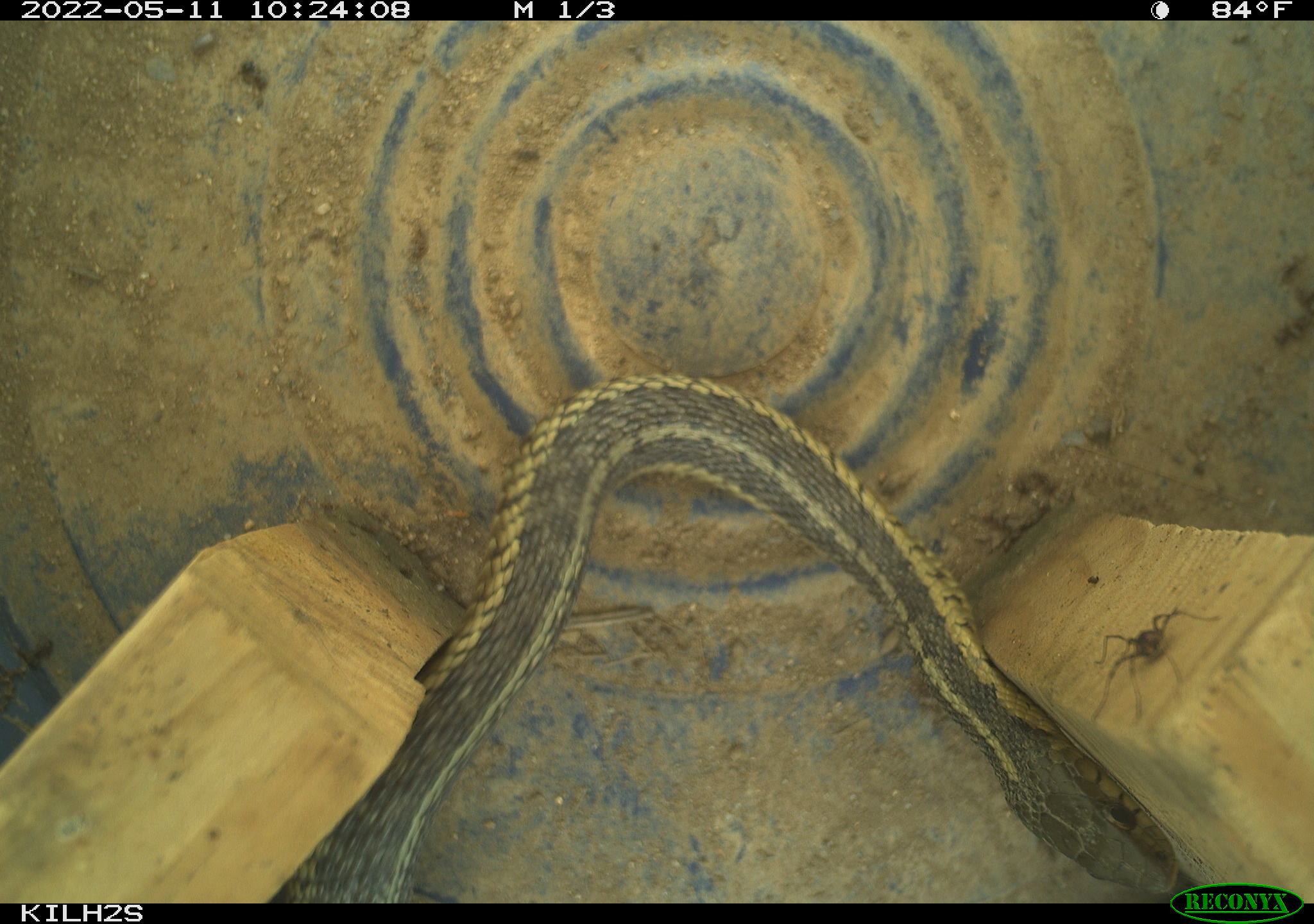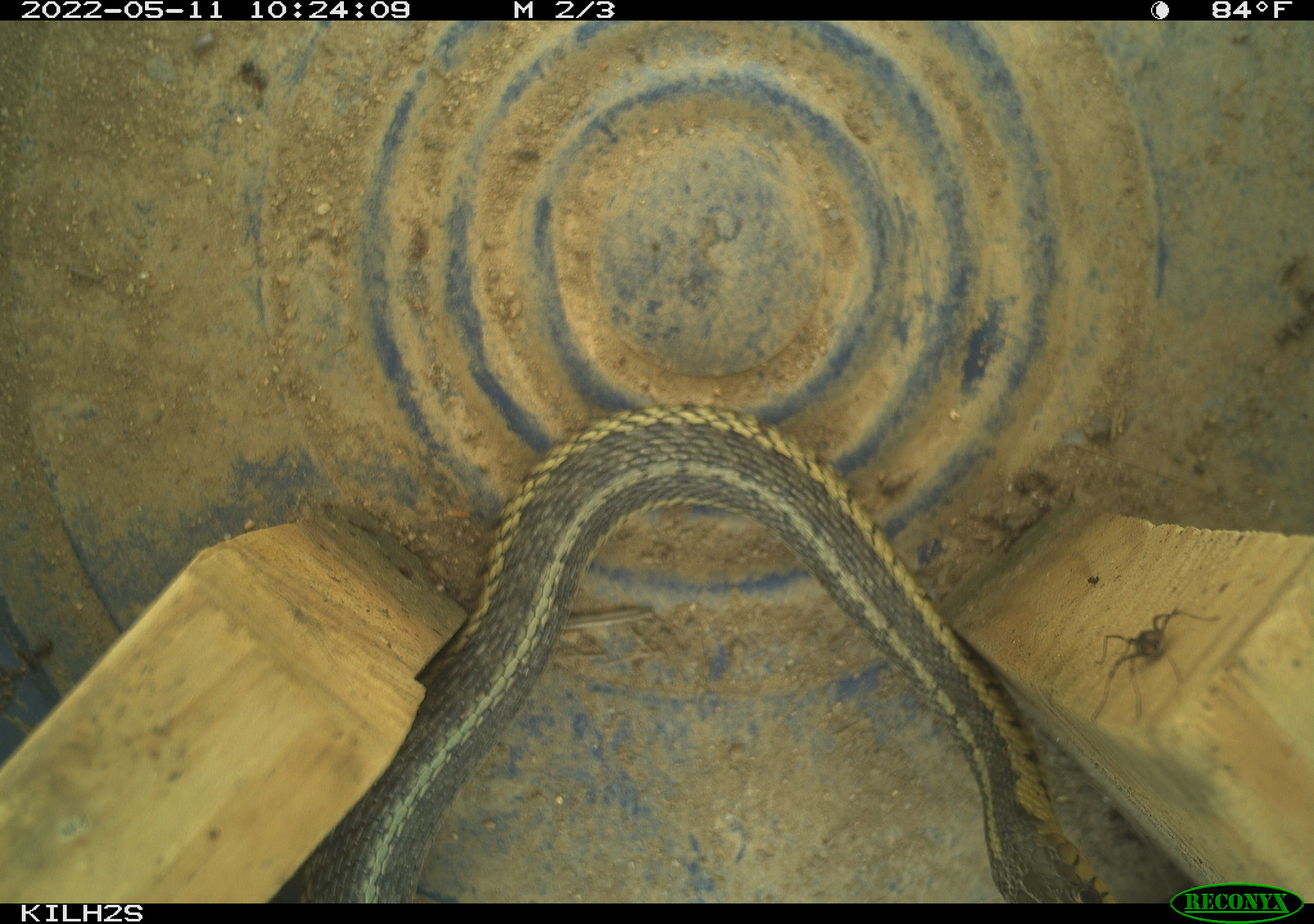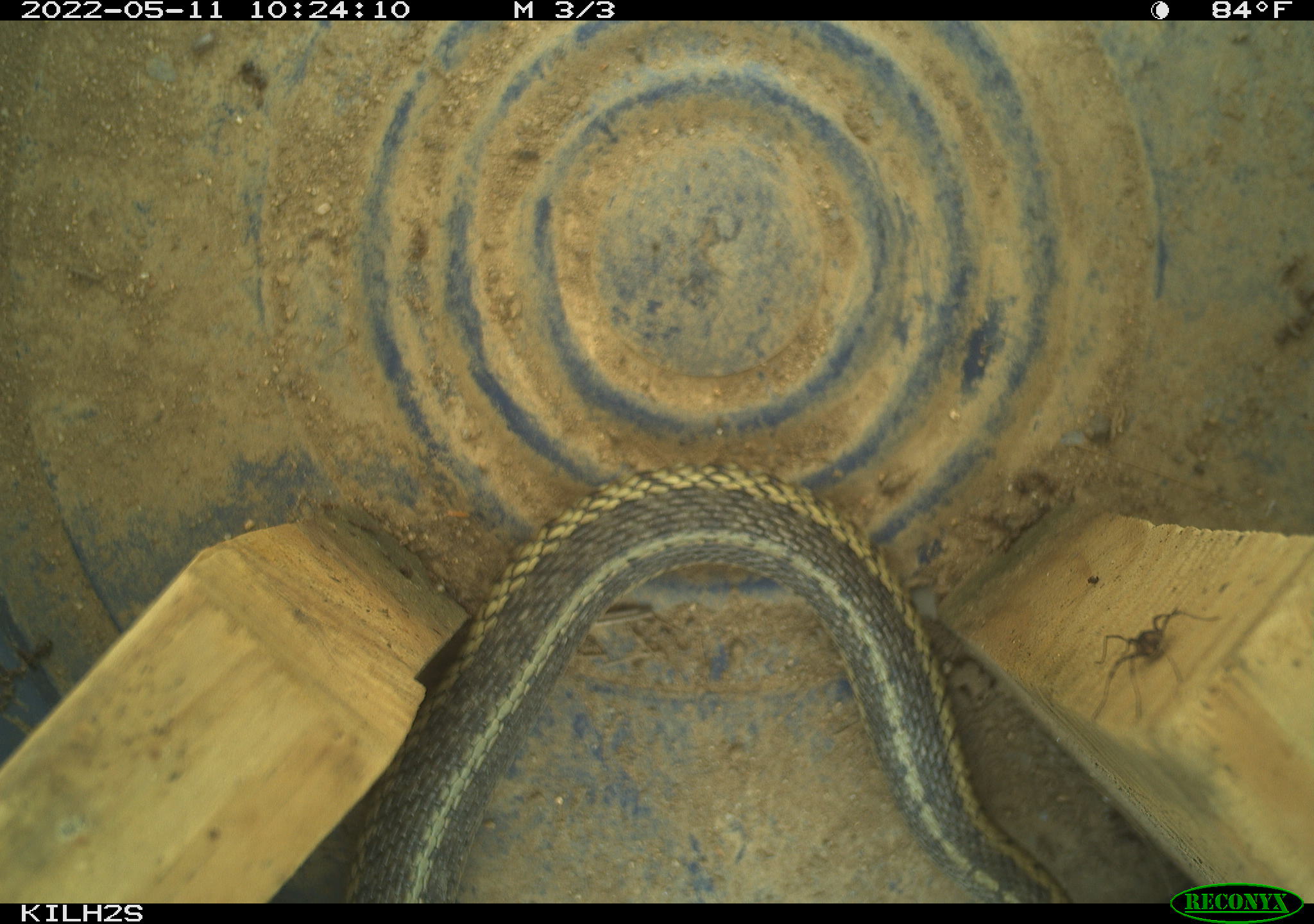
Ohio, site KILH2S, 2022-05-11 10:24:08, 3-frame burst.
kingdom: Animalia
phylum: Chordata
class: Reptilia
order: Squamata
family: Colubridae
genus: Thamnophis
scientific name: Thamnophis sirtalis sirtalis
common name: eastern gartersnake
Eastern gartersnake (Thamnophis sirtalis sirtalis).